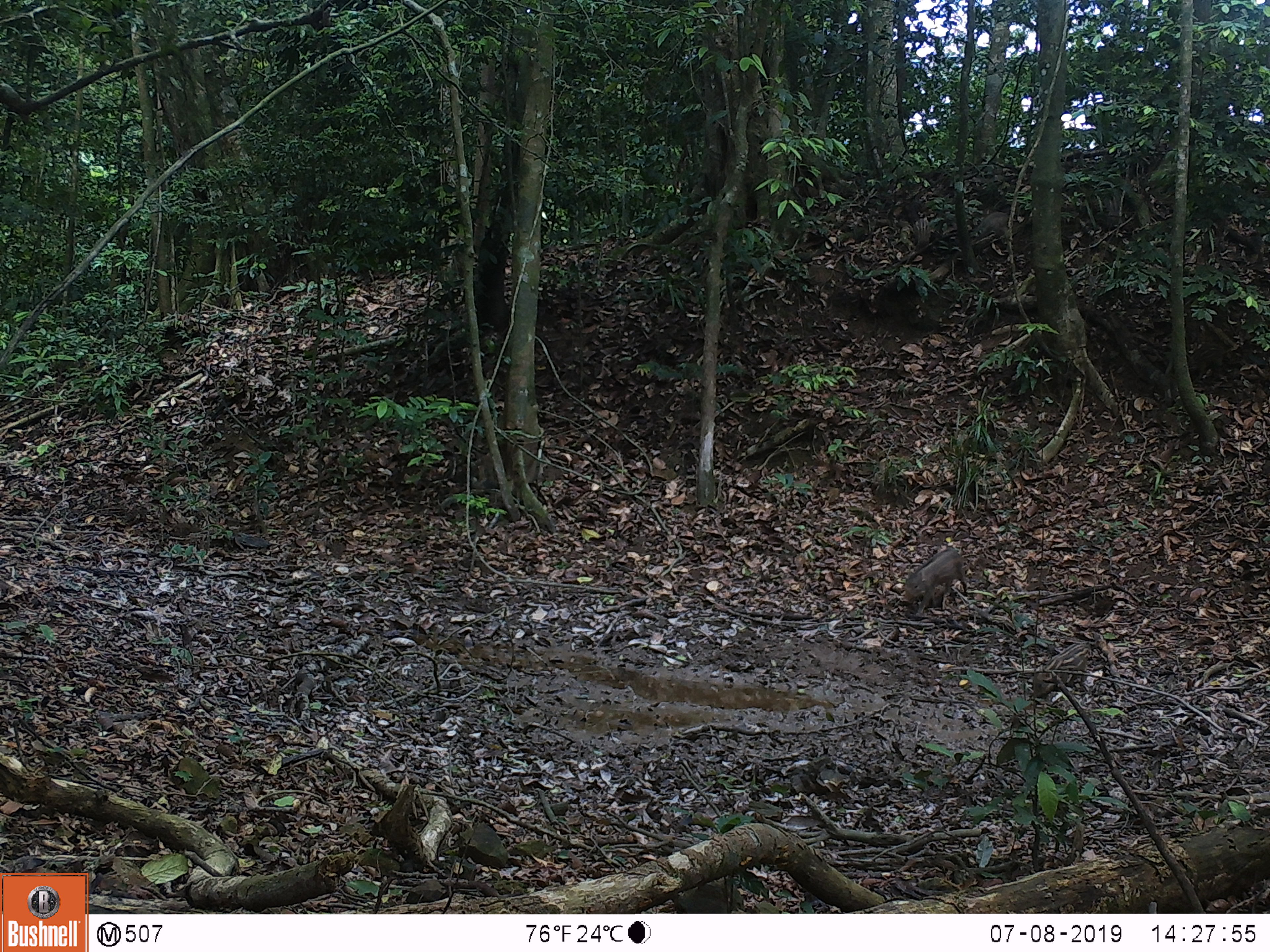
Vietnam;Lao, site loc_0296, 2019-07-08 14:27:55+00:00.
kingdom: Animalia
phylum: Chordata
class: Mammalia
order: Artiodactyla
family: Suidae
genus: Sus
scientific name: Sus scrofa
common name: eurasian wild pig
Eurasian wild pig (Sus scrofa). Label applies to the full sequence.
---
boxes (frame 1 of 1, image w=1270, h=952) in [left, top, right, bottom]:
eurasian wild pig: [901, 545, 968, 618]; [1032, 642, 1090, 698]; [971, 211, 1008, 241]; [914, 217, 931, 251]